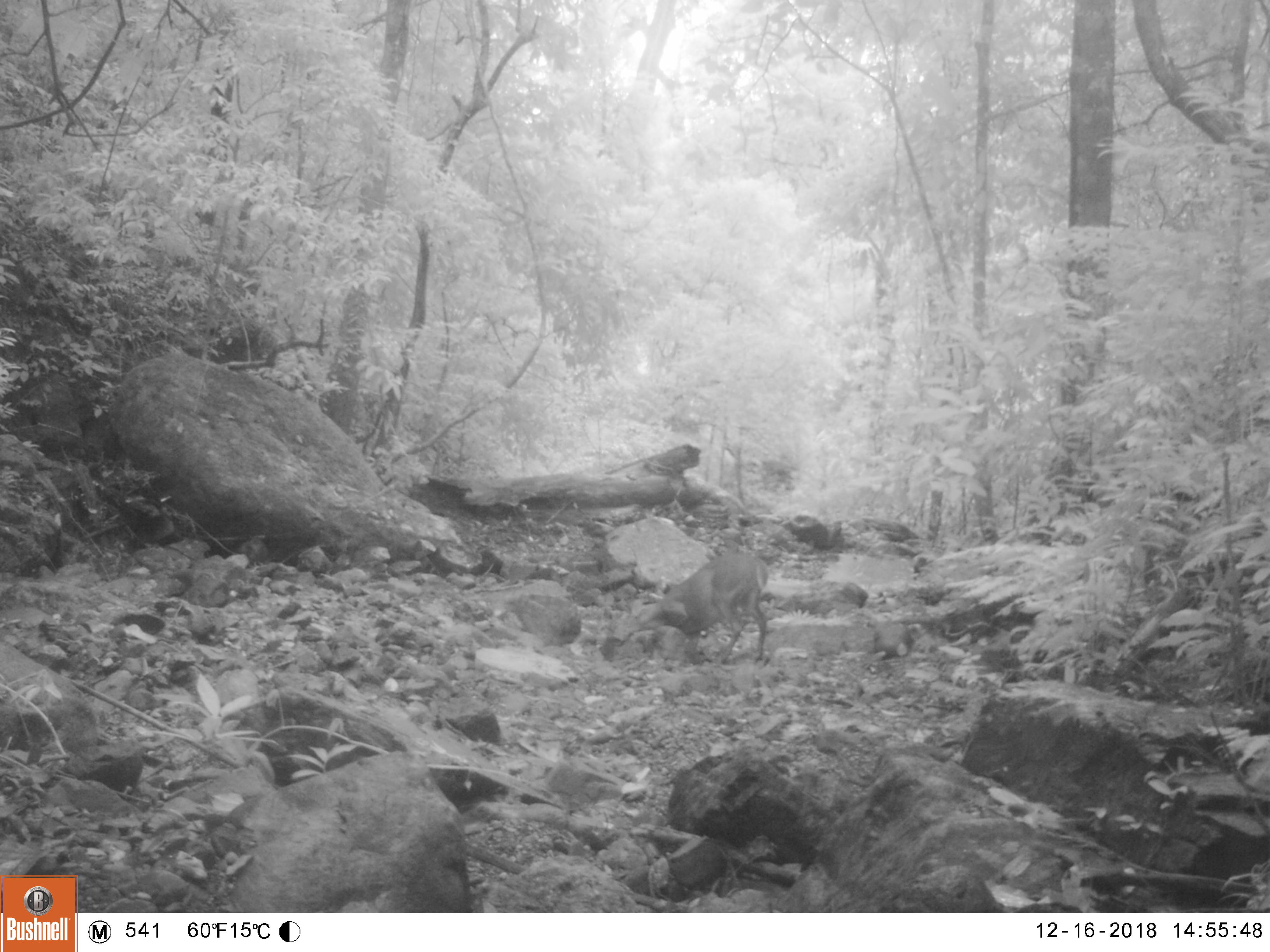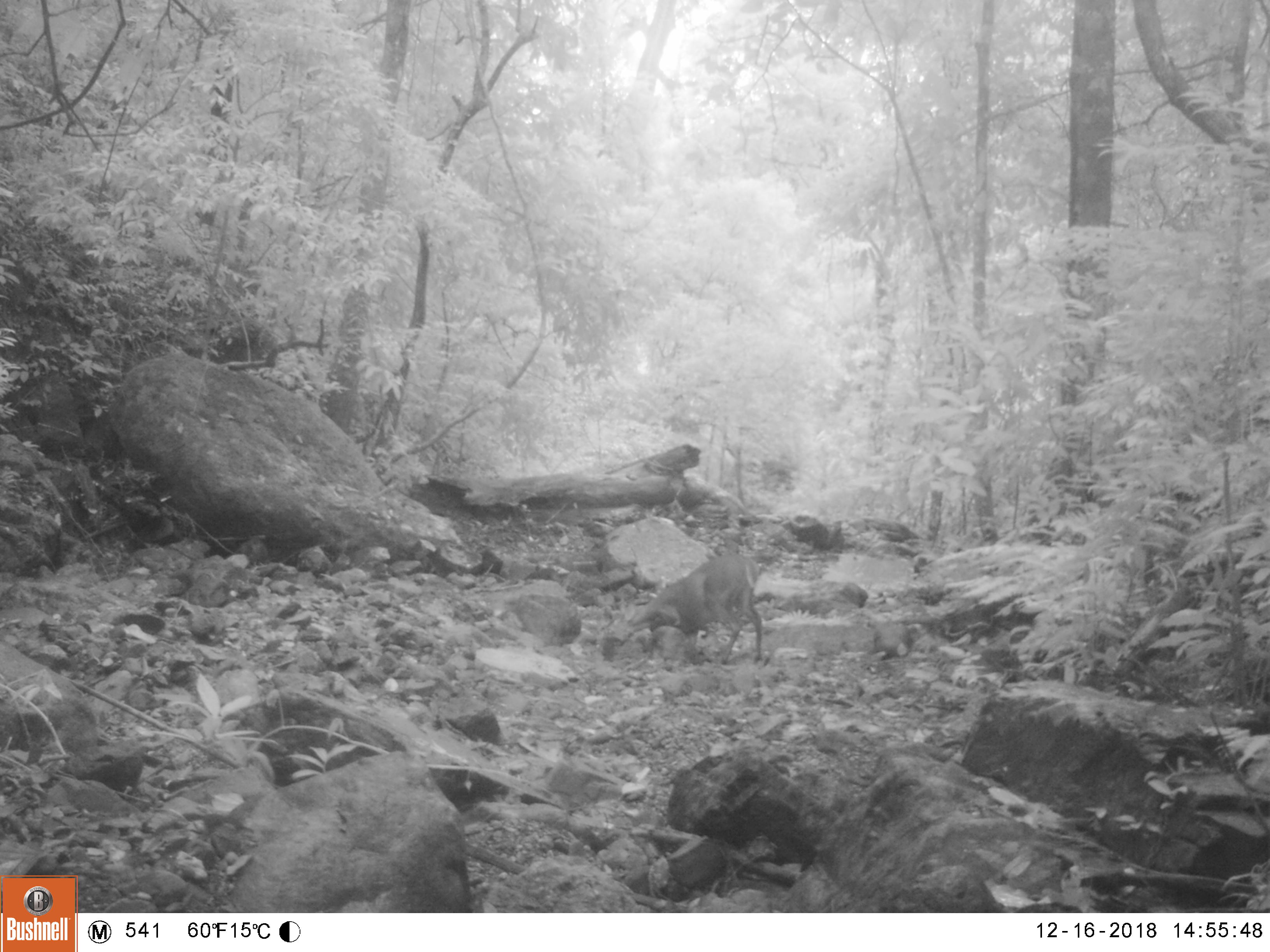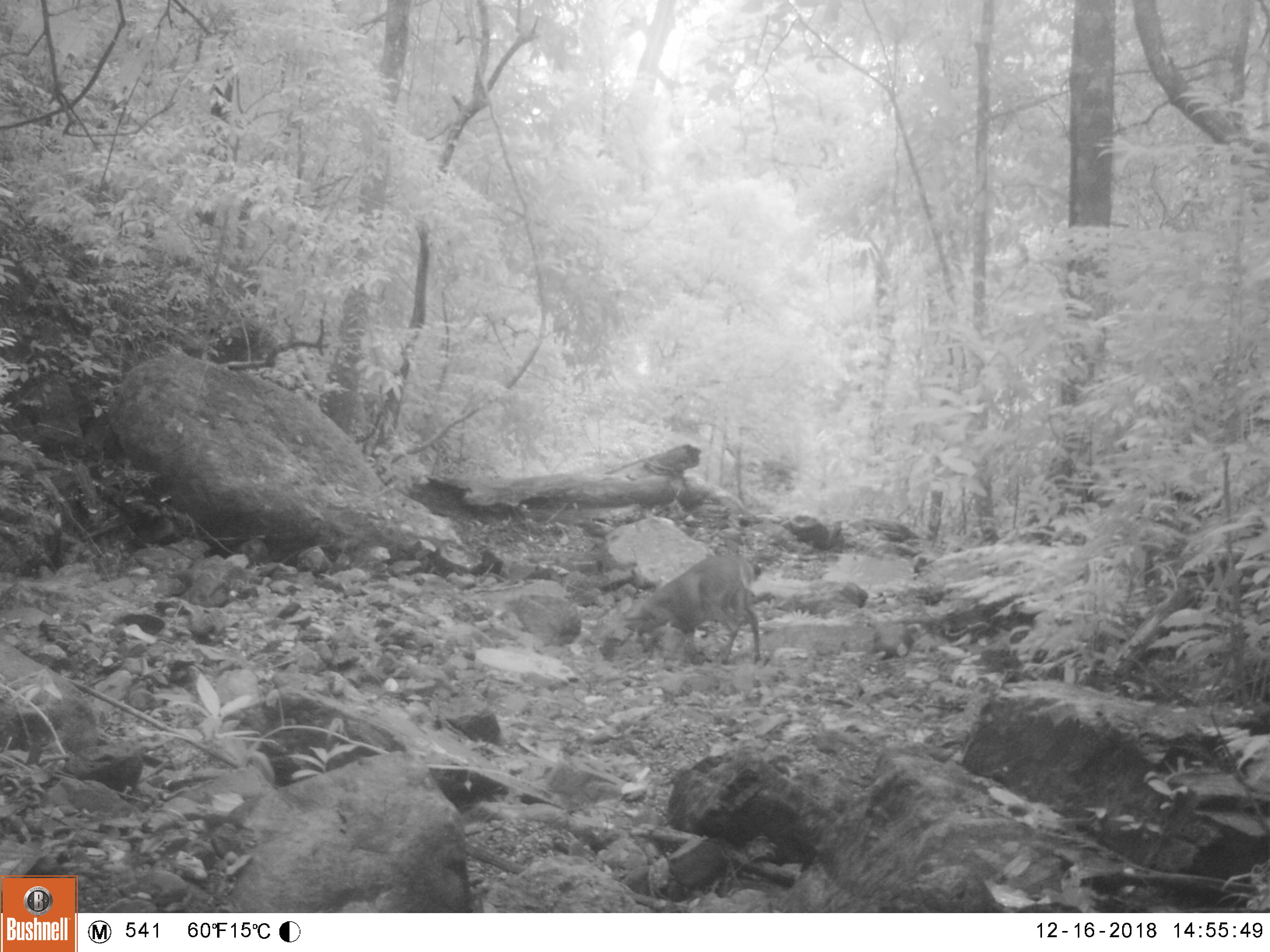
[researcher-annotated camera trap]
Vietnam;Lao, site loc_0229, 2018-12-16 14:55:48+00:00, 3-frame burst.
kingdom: Animalia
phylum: Chordata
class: Mammalia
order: Artiodactyla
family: Cervidae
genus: Muntiacus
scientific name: Muntiacus vuquangensis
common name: large-antlered muntjac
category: large antlered muntjac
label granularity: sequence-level